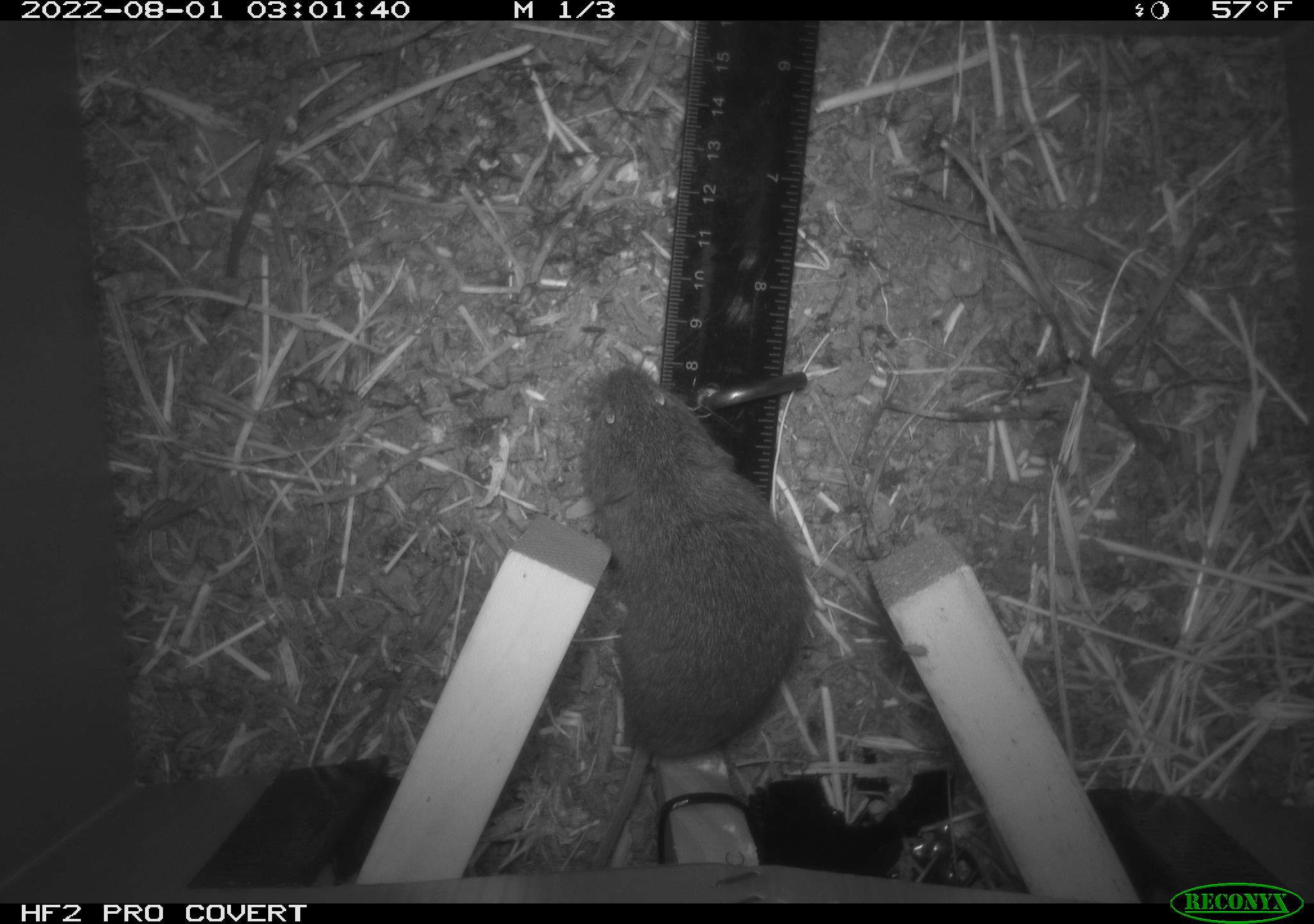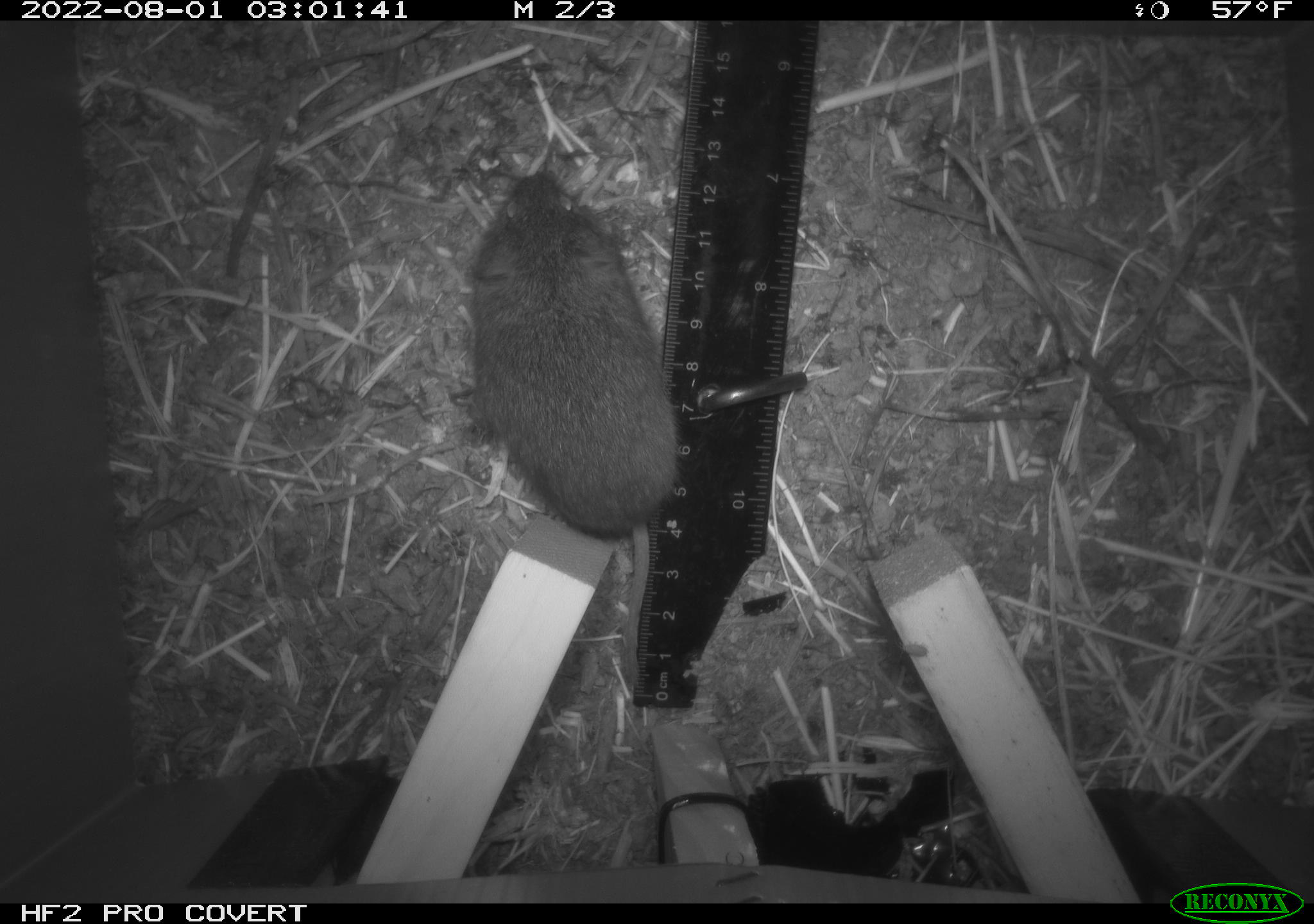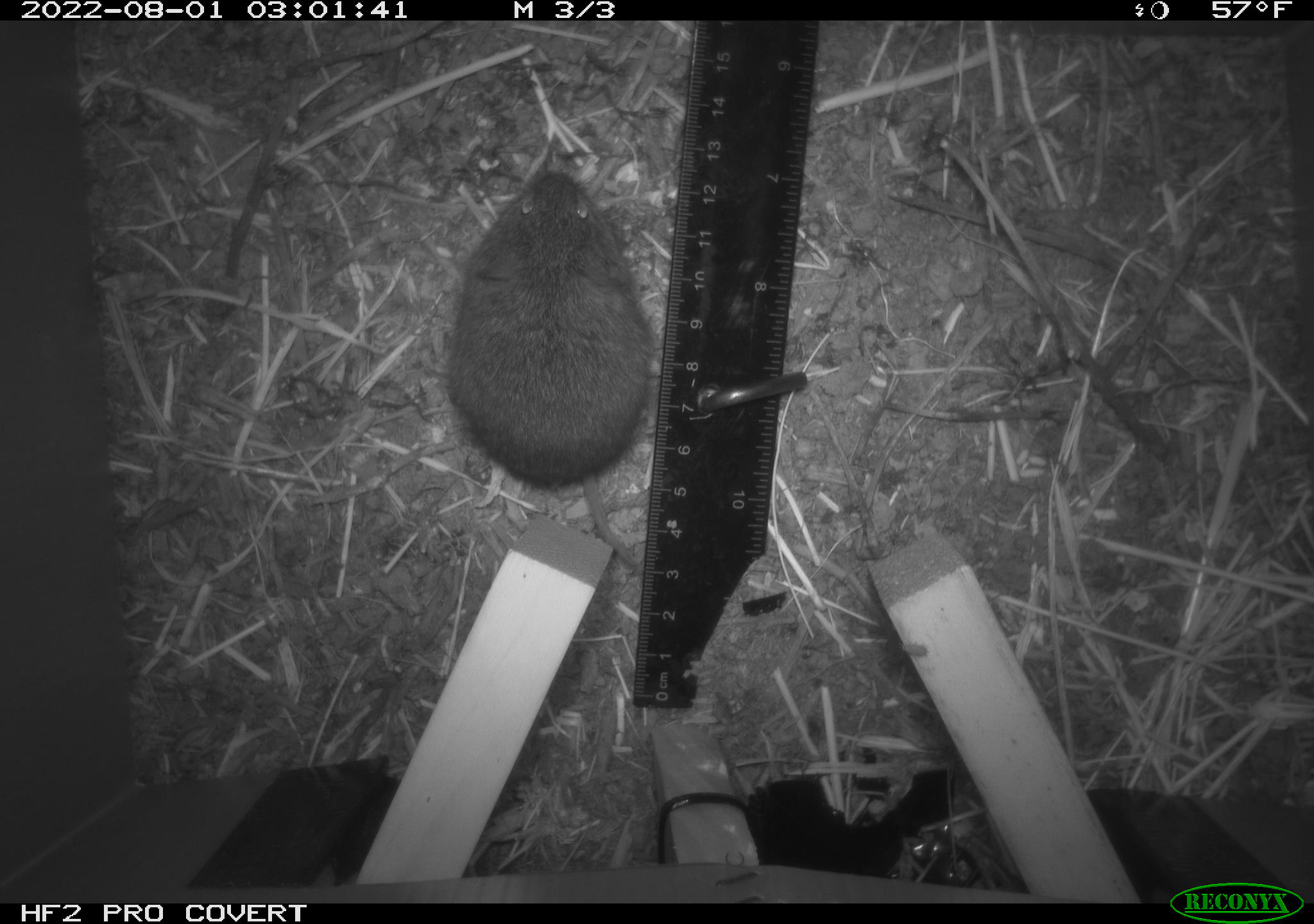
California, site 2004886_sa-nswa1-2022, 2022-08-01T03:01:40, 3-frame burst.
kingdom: Animalia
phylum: Chordata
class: Mammalia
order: Rodentia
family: Cricetidae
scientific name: Cricetidae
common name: hamsters, voles, lemmings, and allies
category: cricetidae family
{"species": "cricetidae family (hamsters, voles, lemmings, and allies) (Cricetidae)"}